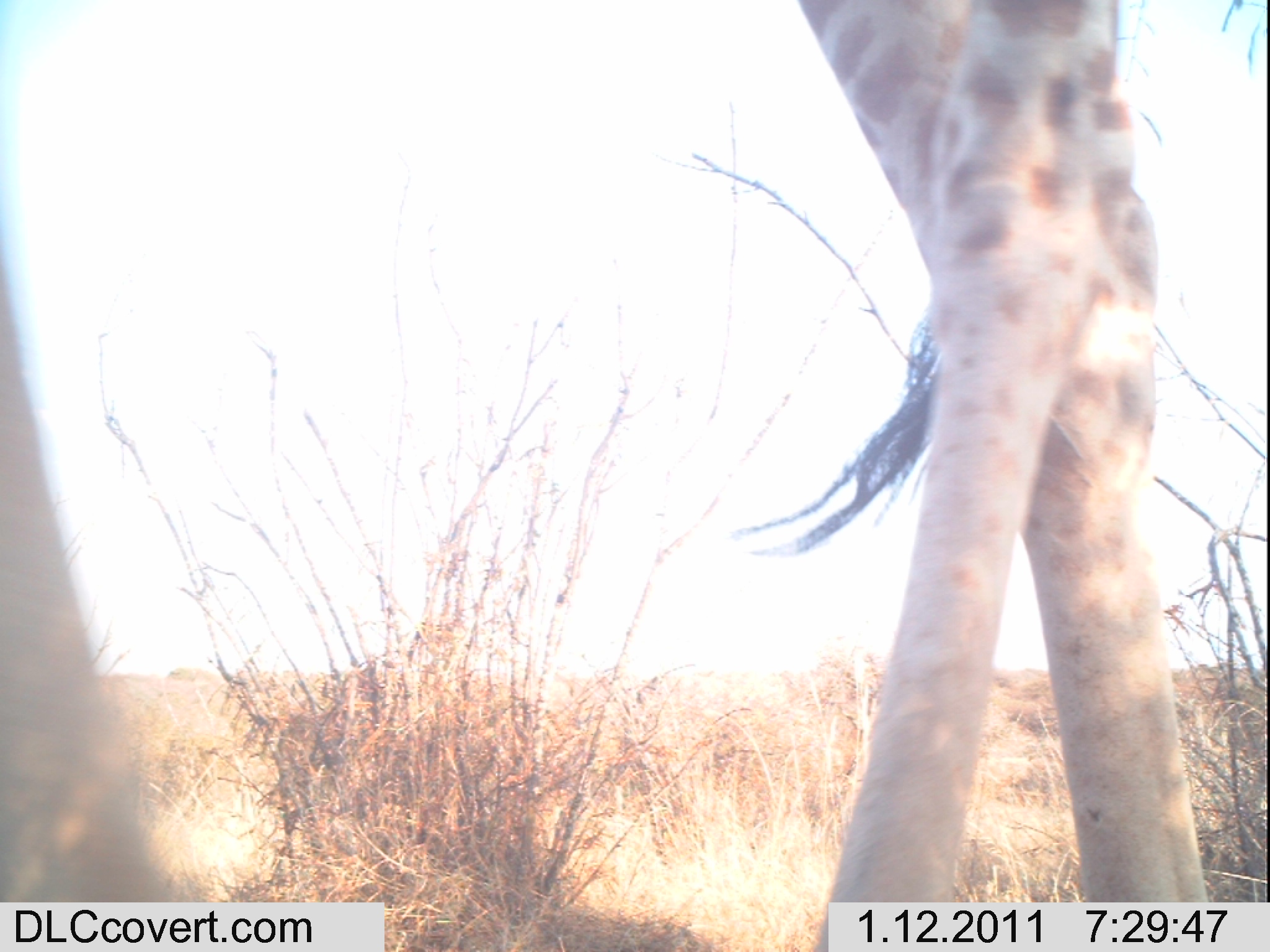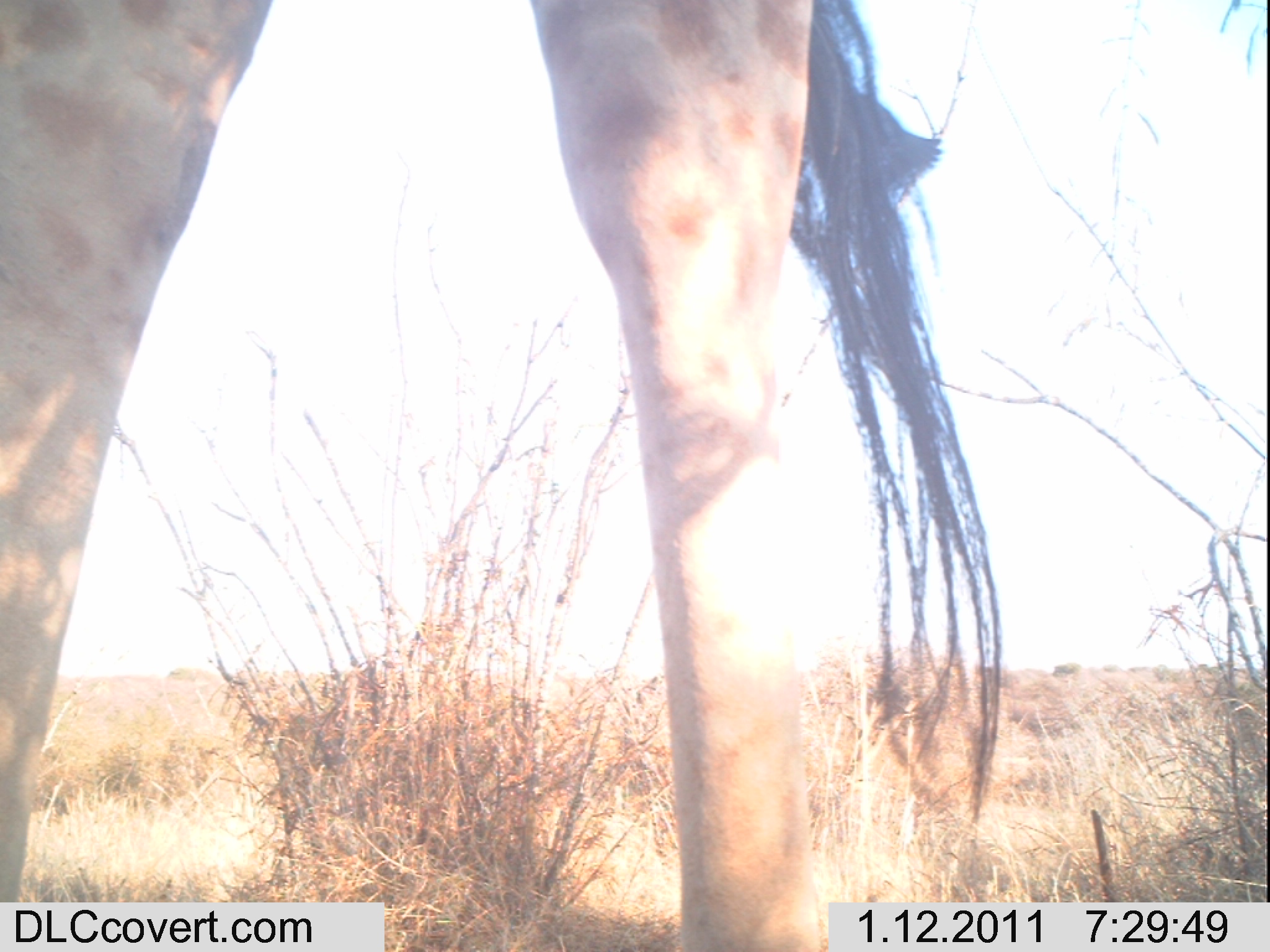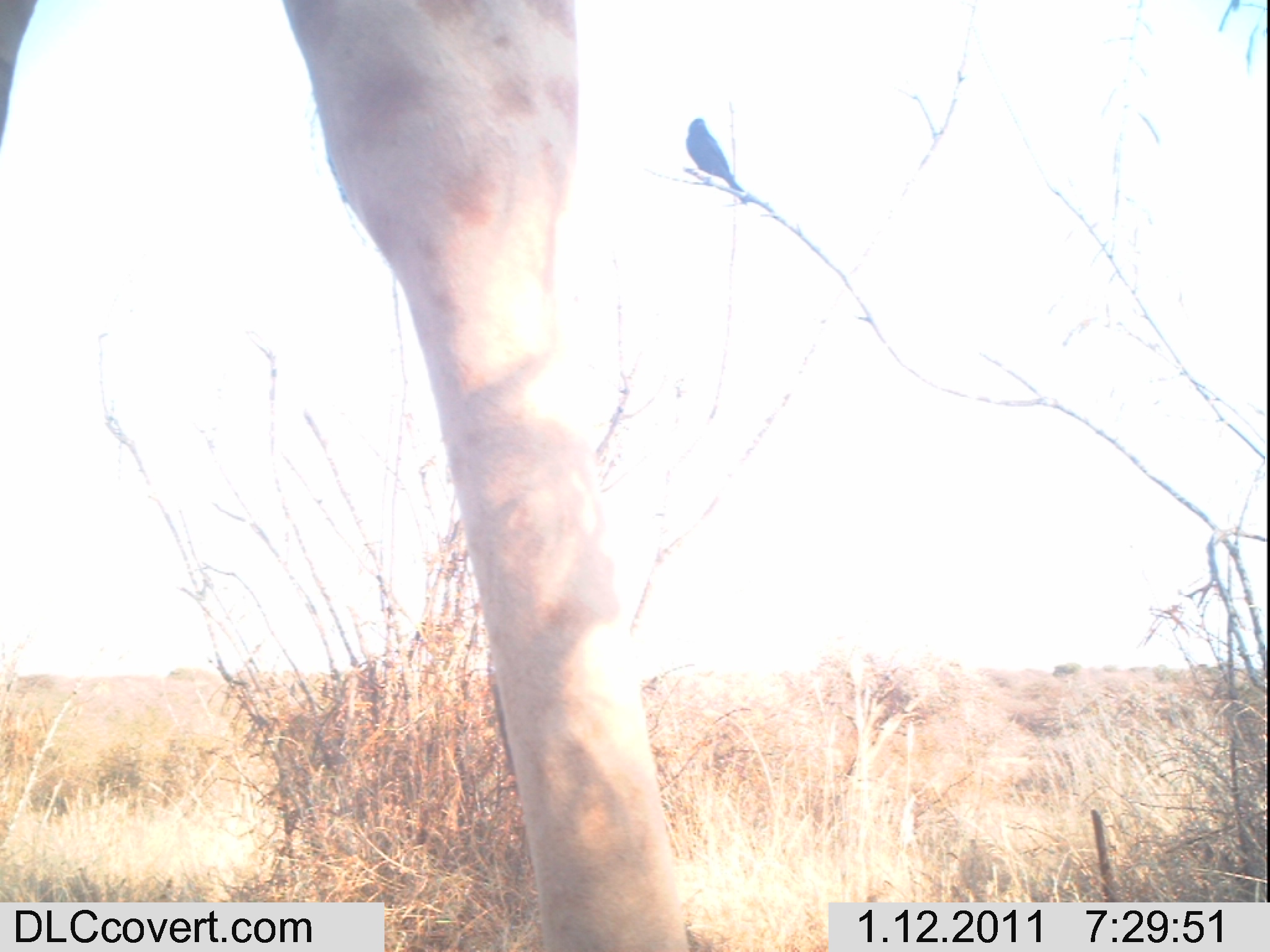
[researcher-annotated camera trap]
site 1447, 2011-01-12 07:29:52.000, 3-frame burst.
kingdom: Animalia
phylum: Chordata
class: Mammalia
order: Artiodactyla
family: Bovidae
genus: Madoqua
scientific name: Madoqua guentheri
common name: günther's dik-dik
Madoqua guentheri (günther's dik-dik), count 1.